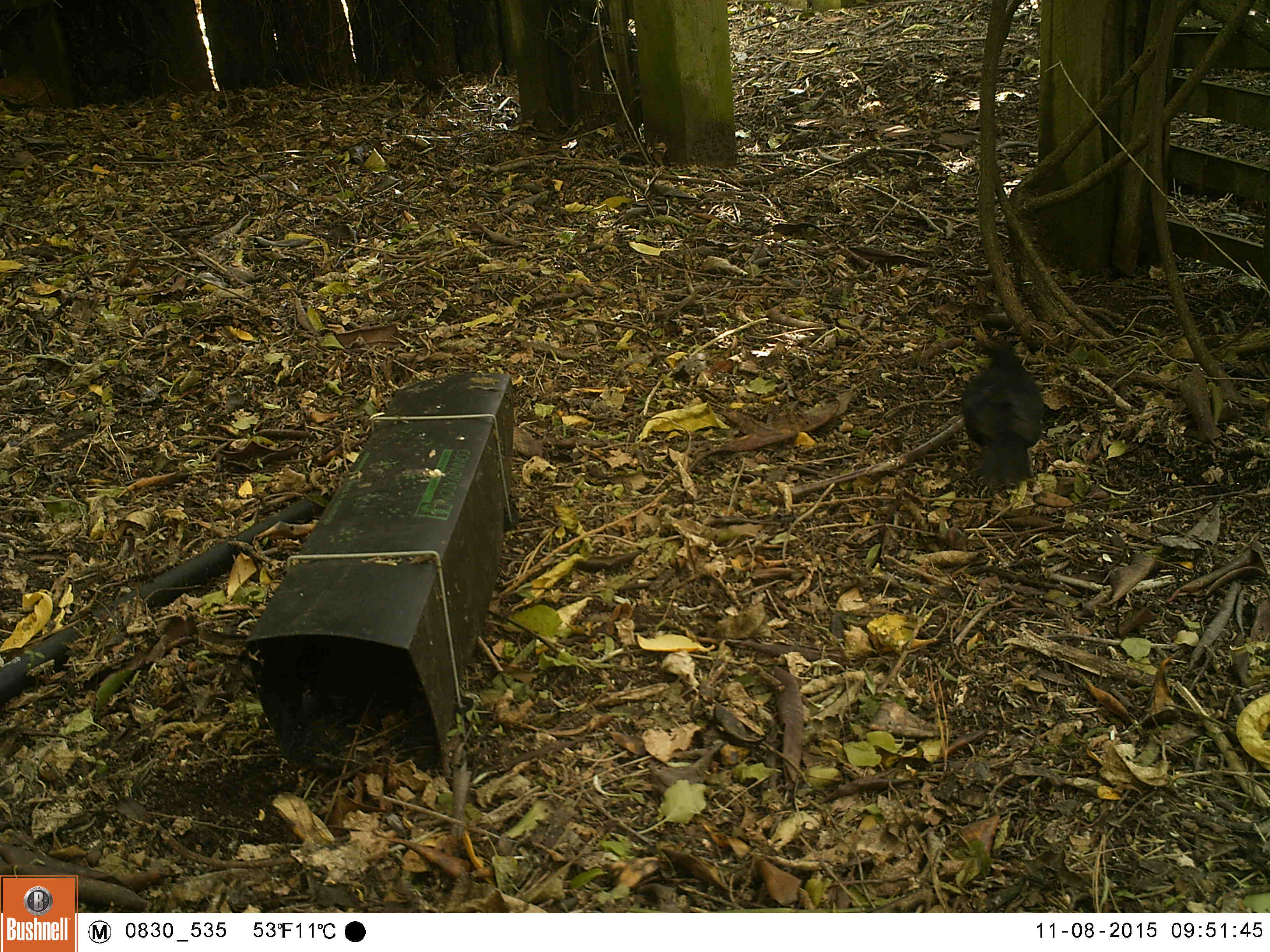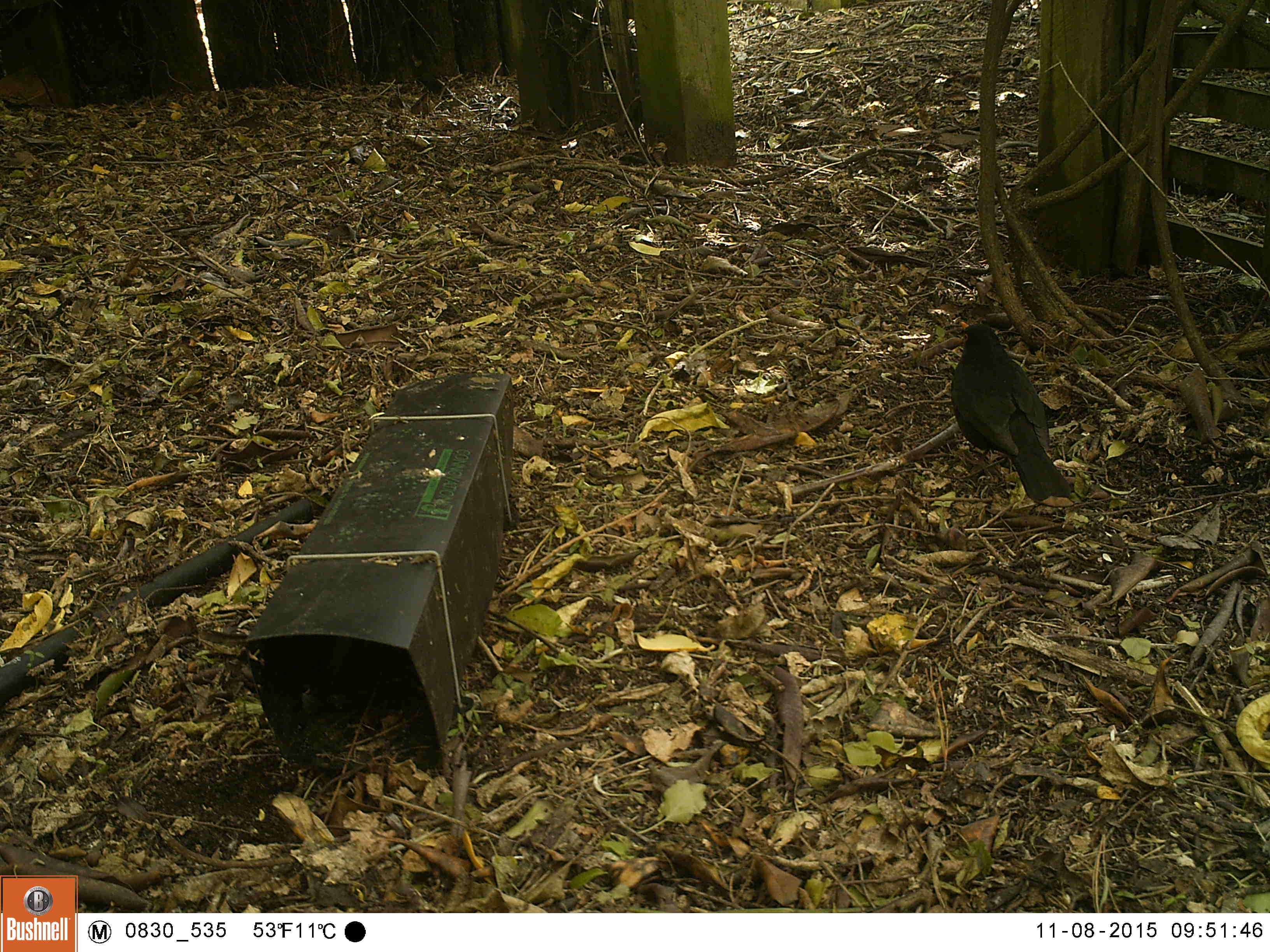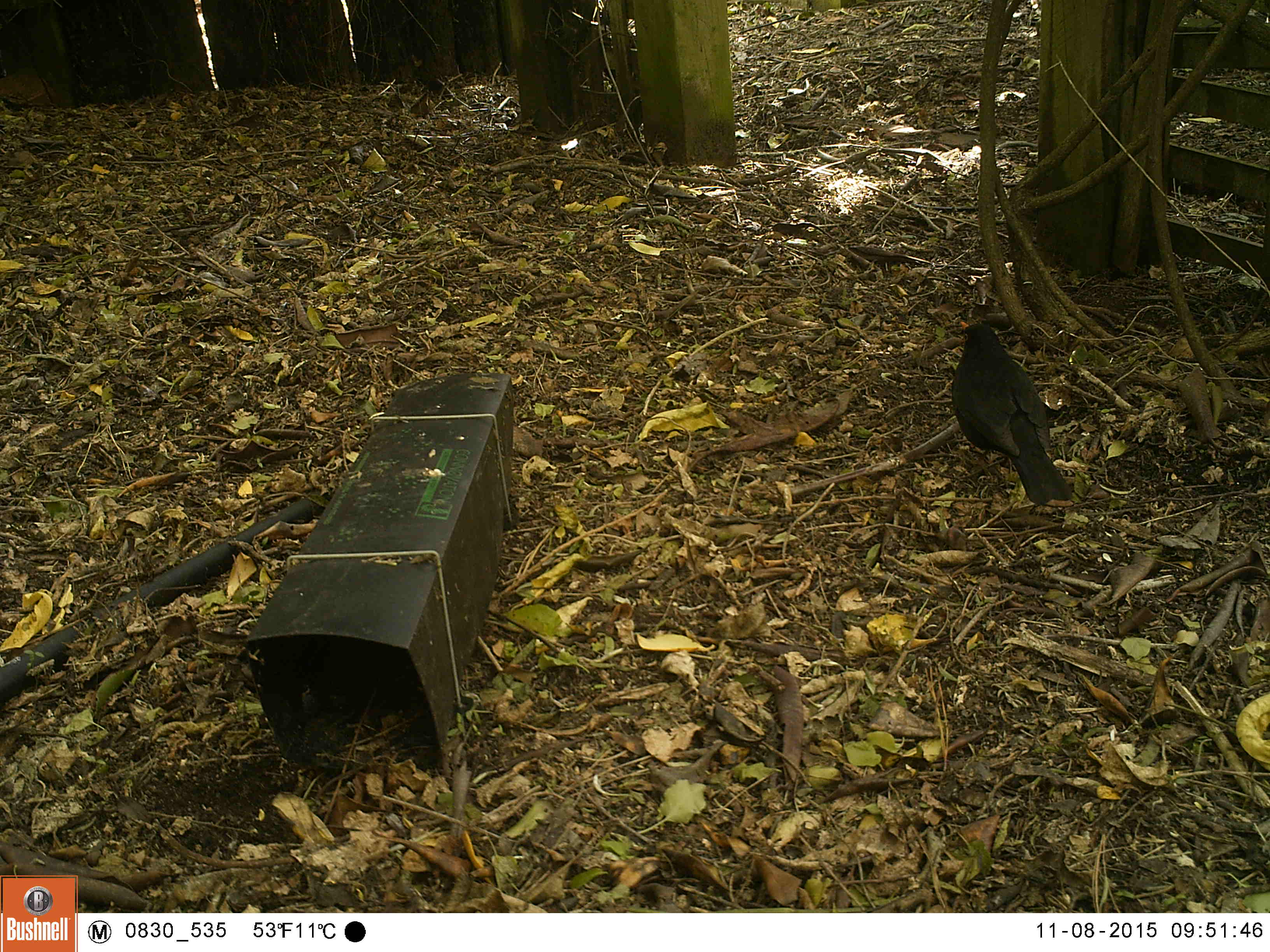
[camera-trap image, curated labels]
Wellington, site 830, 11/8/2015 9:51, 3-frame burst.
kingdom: Animalia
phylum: Chordata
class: Aves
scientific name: Aves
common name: bird